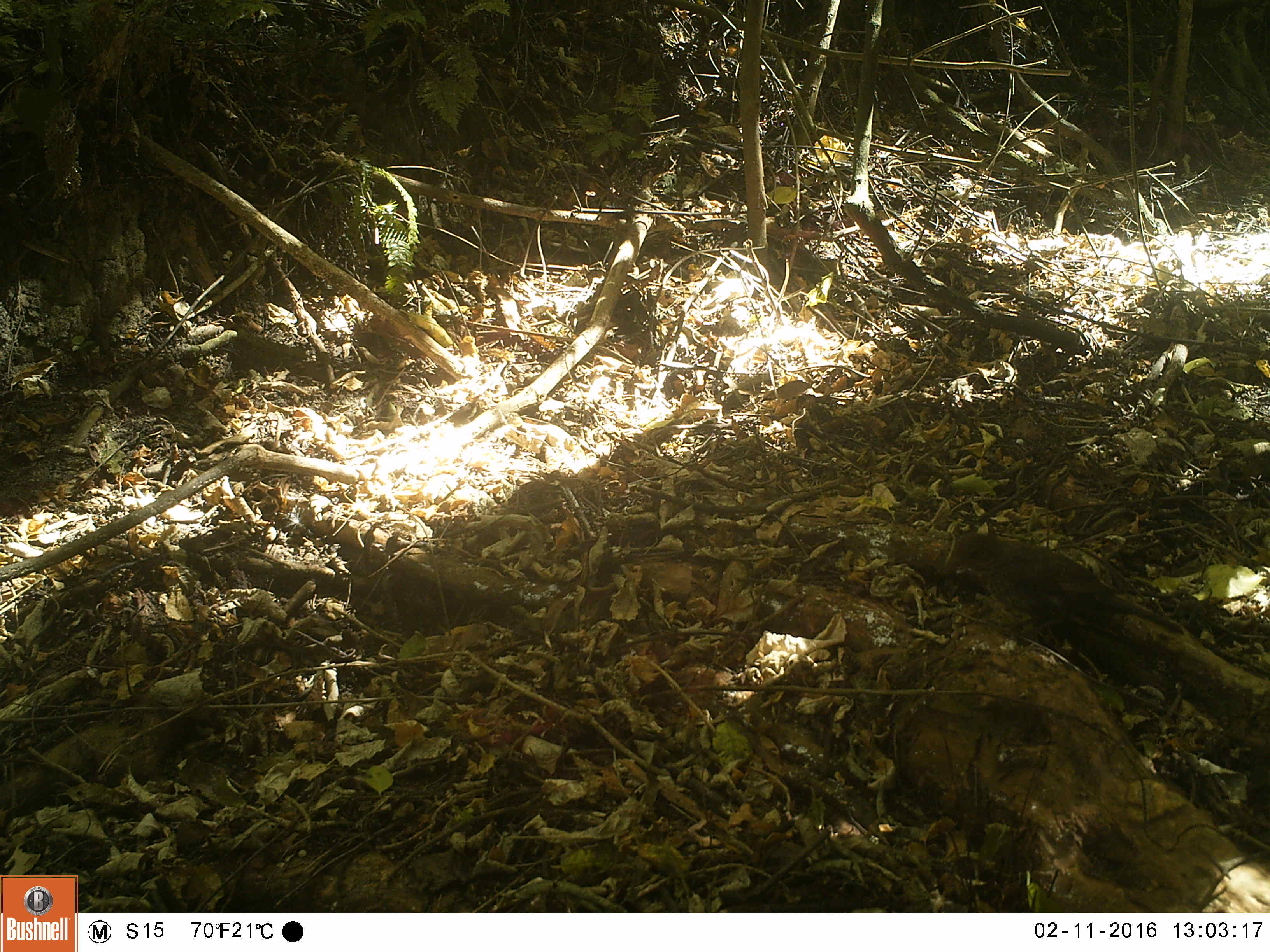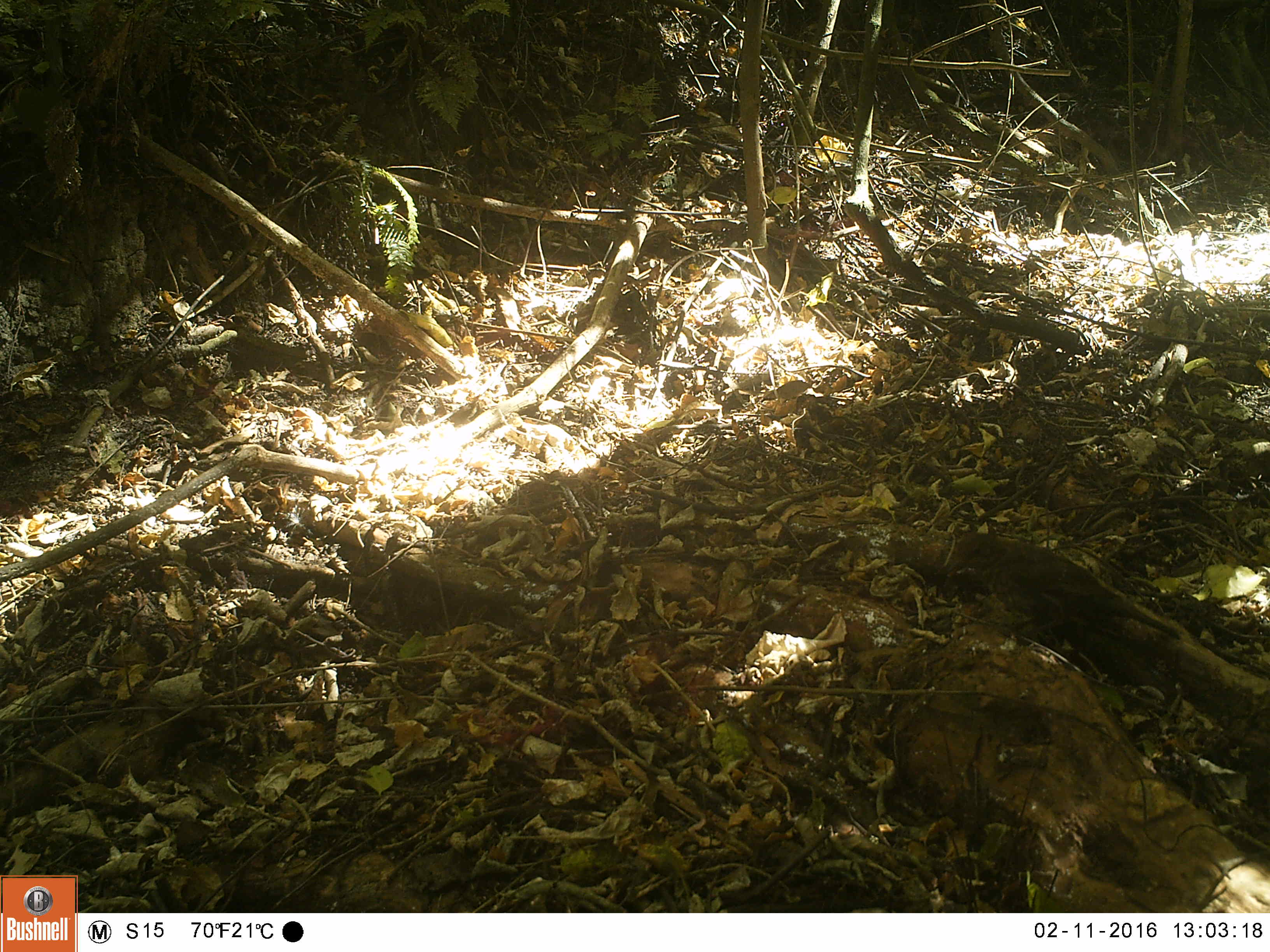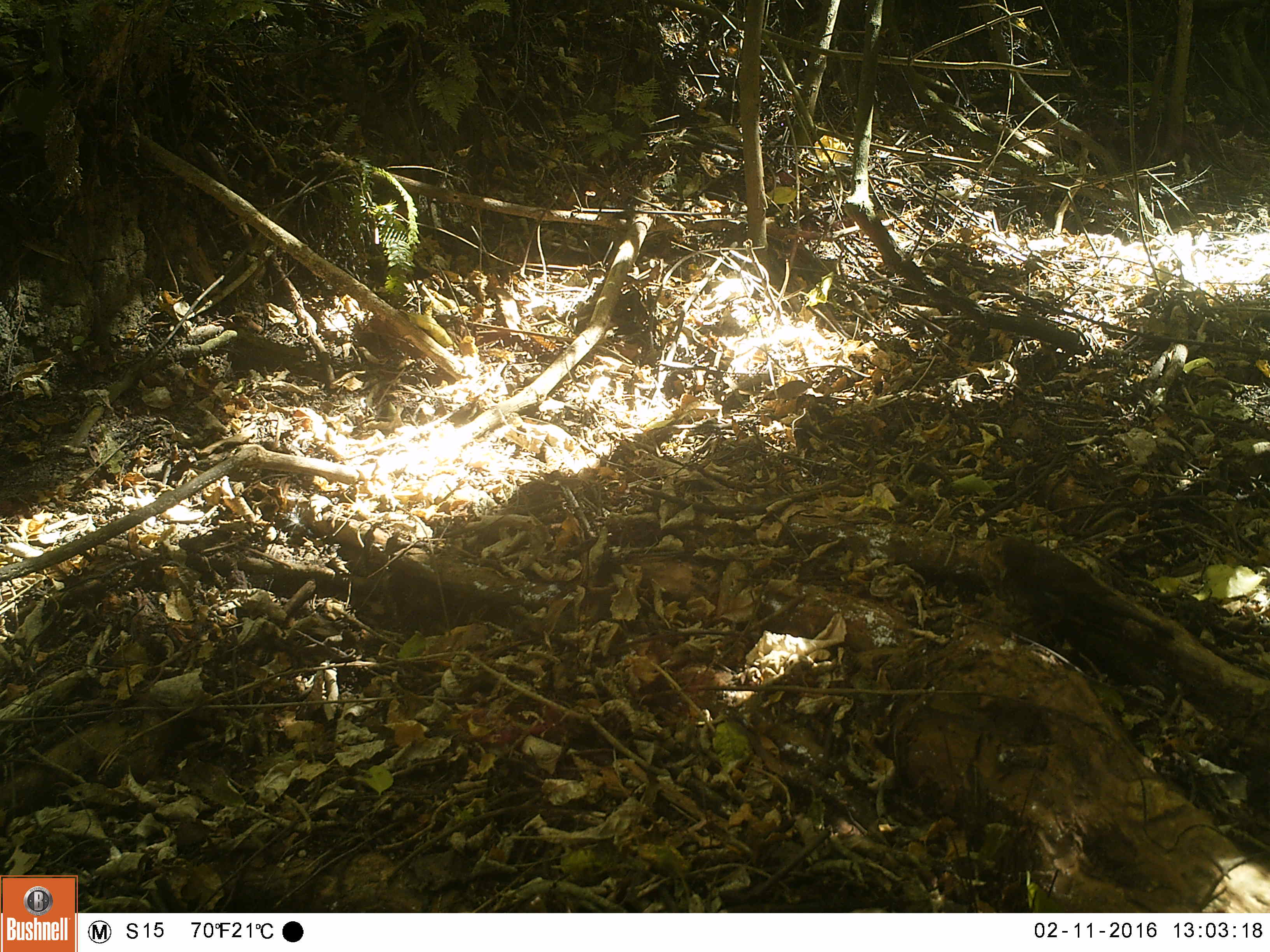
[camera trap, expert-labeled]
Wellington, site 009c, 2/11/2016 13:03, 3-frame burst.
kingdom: Animalia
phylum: Chordata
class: Aves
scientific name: Aves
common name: bird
Bird (Aves).